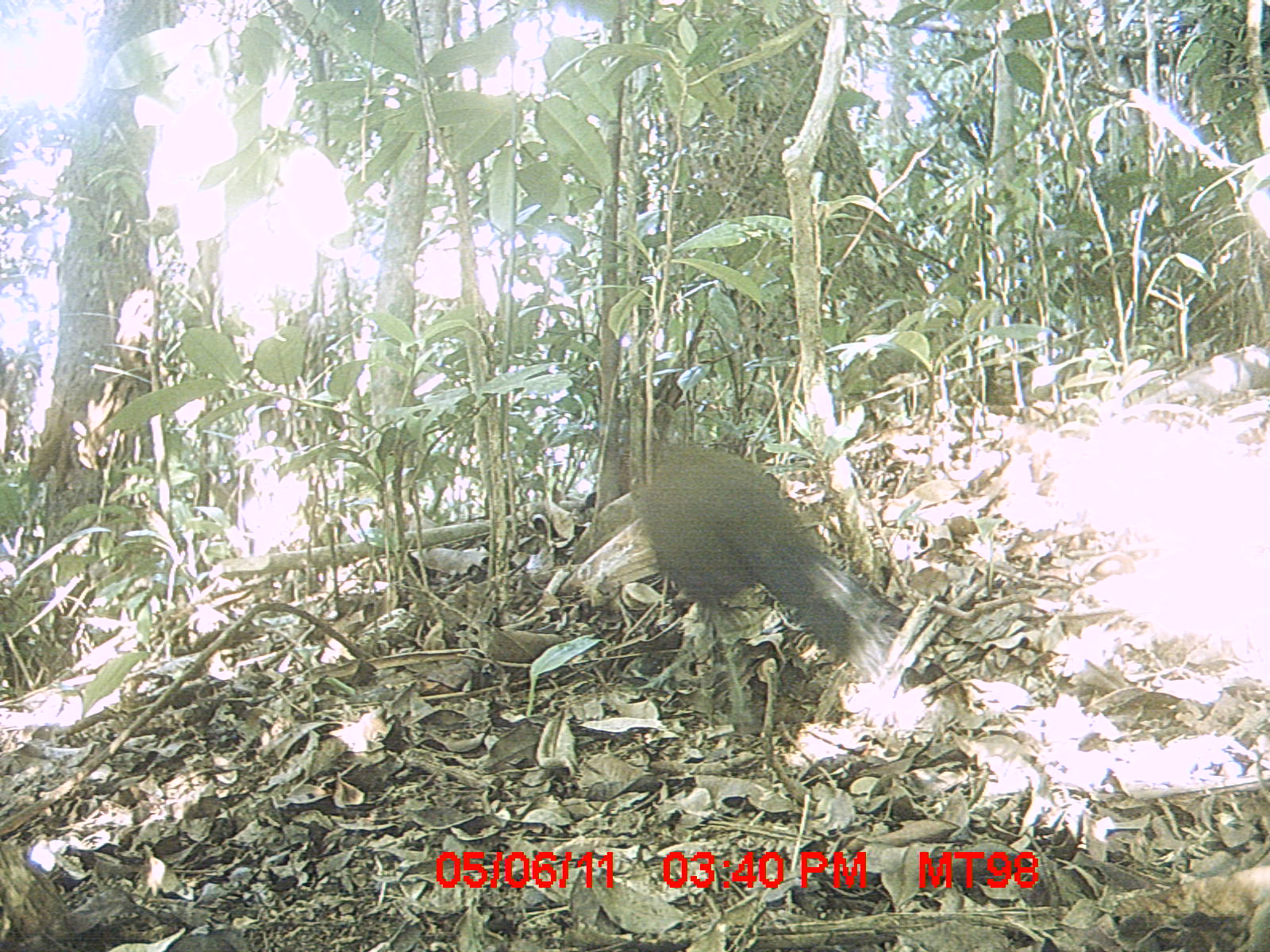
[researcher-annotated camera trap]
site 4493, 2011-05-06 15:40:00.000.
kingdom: Animalia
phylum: Chordata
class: Aves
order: Cuculiformes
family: Cuculidae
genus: Coua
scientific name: Coua serriana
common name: red-breasted coua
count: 1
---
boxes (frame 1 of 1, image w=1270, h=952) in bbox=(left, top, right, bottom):
coua serriana: bbox=(634, 433, 902, 753)